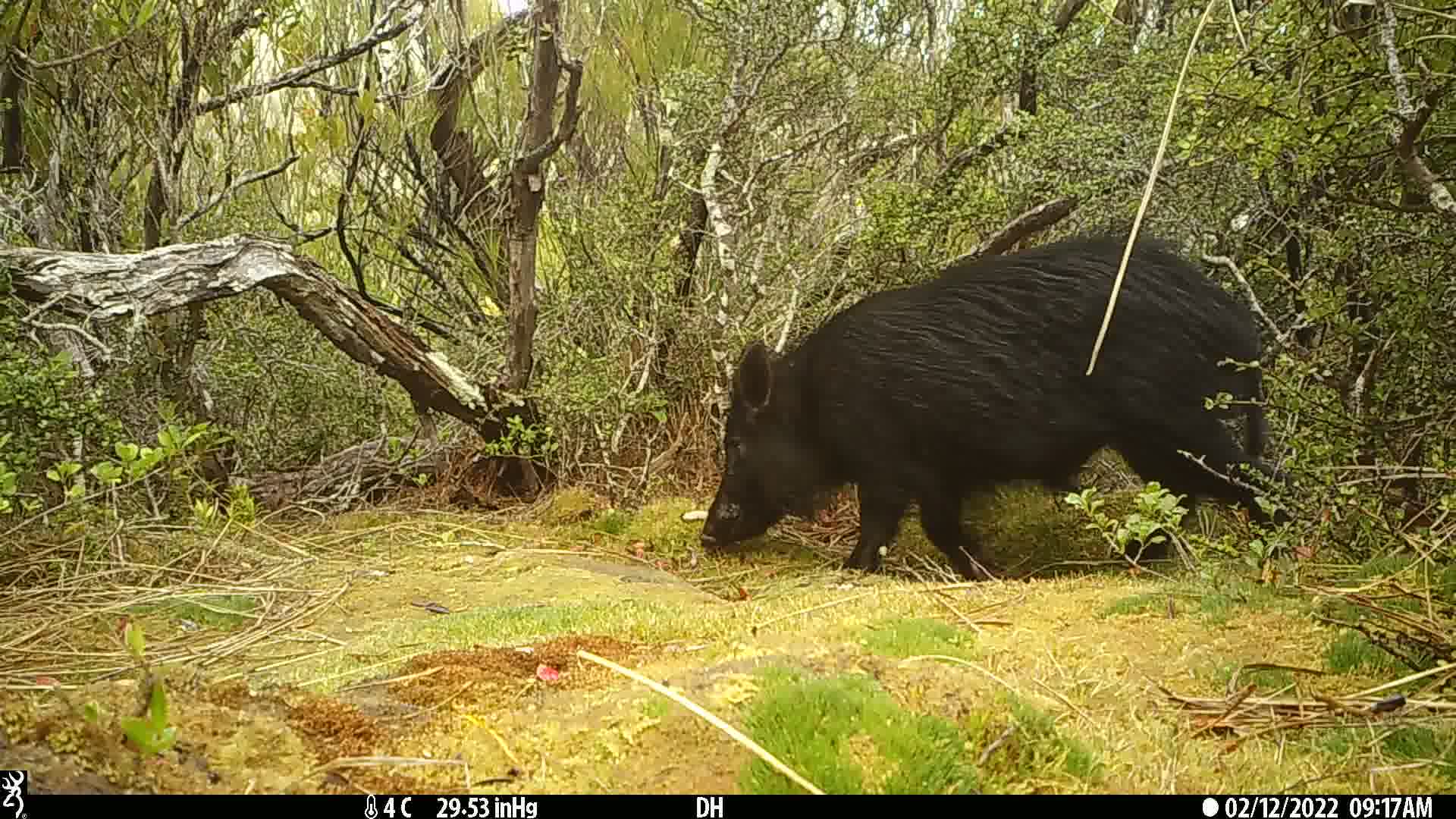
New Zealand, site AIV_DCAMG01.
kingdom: Animalia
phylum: Chordata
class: Mammalia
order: Artiodactyla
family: Suidae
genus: Sus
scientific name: Sus scrofa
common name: pig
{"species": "pig (Sus scrofa)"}